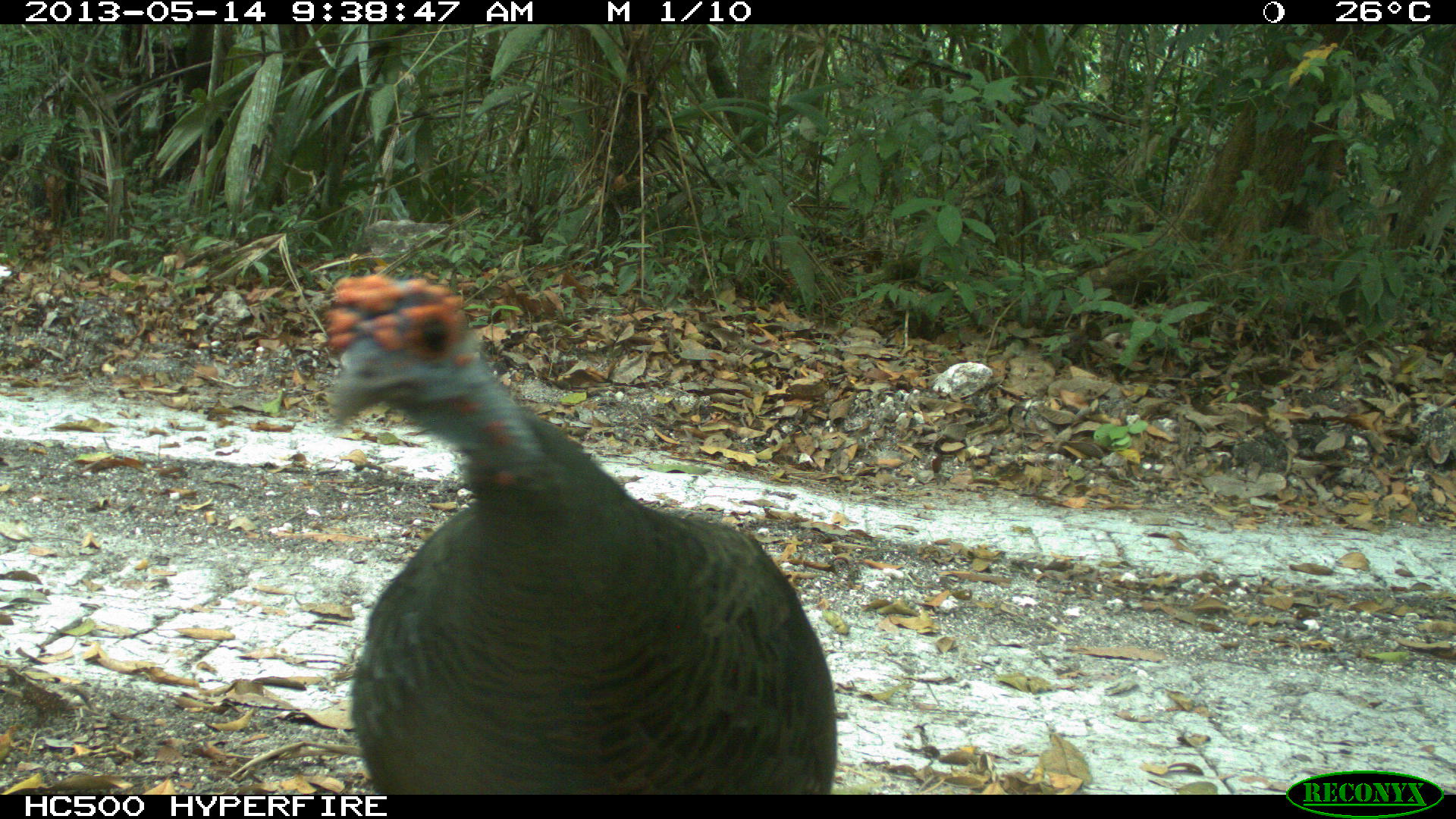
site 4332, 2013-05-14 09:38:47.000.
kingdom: Animalia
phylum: Chordata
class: Aves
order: Galliformes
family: Phasianidae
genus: Meleagris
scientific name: Meleagris ocellata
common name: ocellated turkey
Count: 1.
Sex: male.